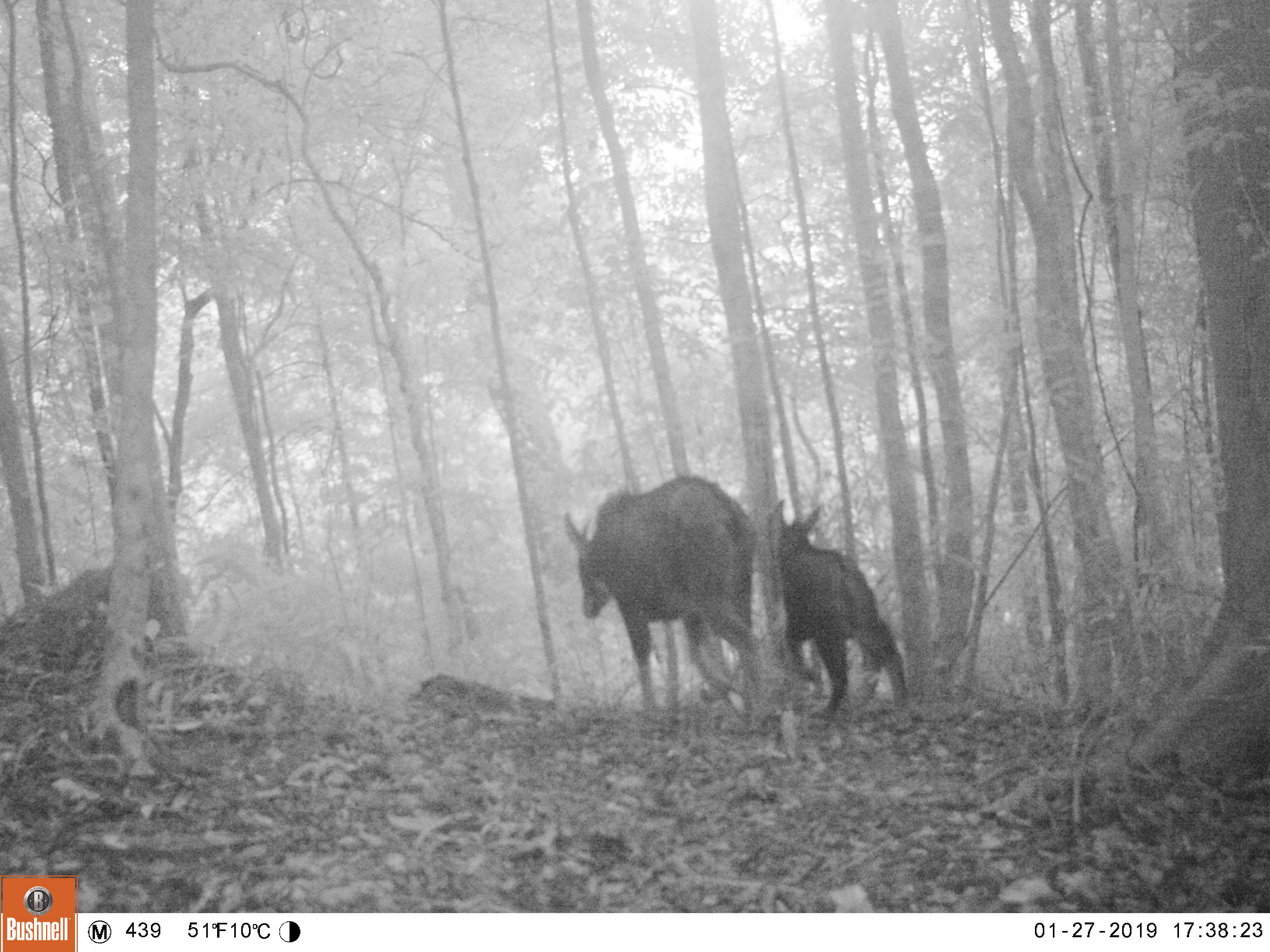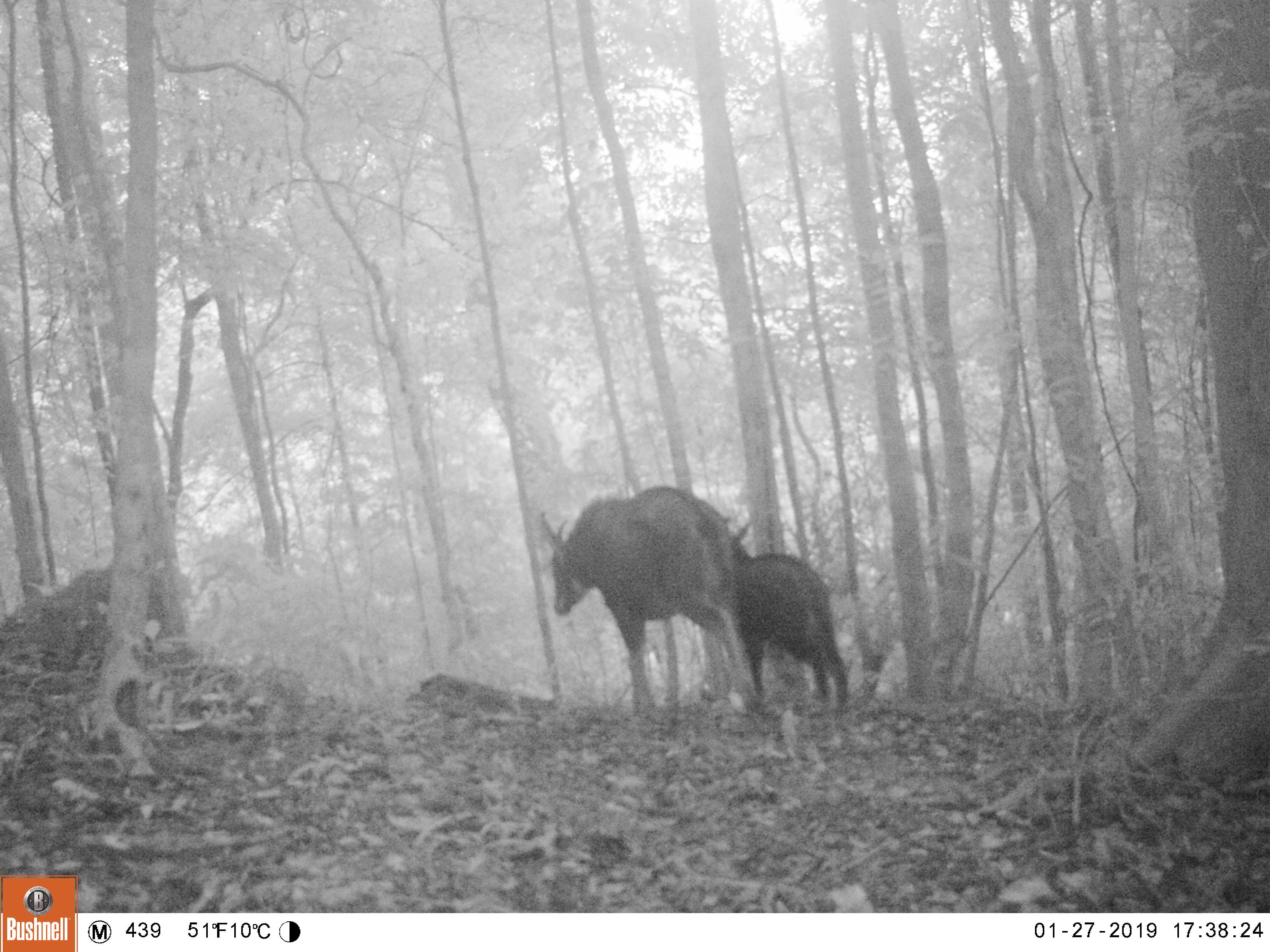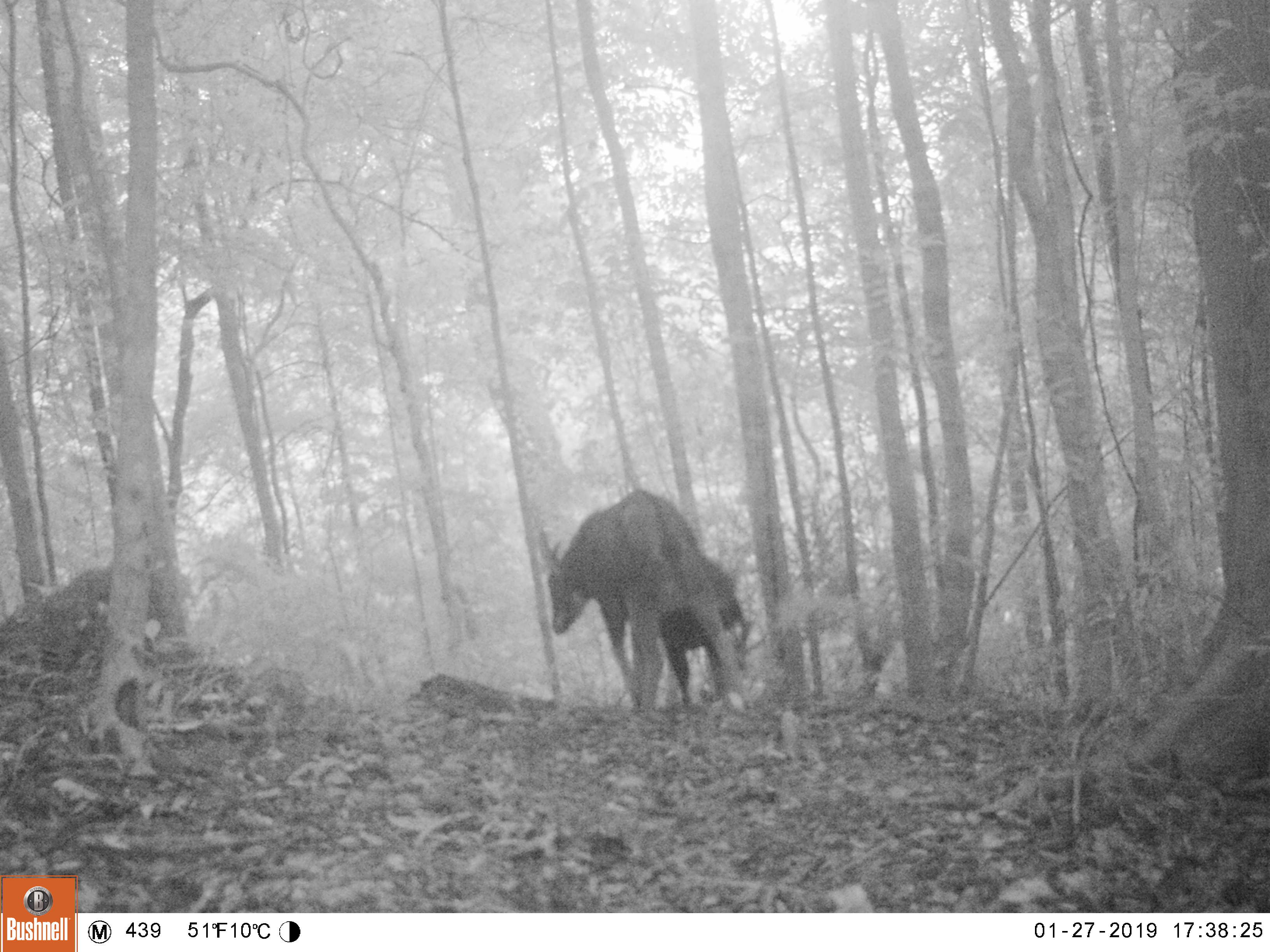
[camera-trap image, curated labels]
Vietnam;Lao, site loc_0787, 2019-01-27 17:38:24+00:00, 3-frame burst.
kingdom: Animalia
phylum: Chordata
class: Mammalia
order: Artiodactyla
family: Bovidae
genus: Capricornis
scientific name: Capricornis sumatraensis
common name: chinese serow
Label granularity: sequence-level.